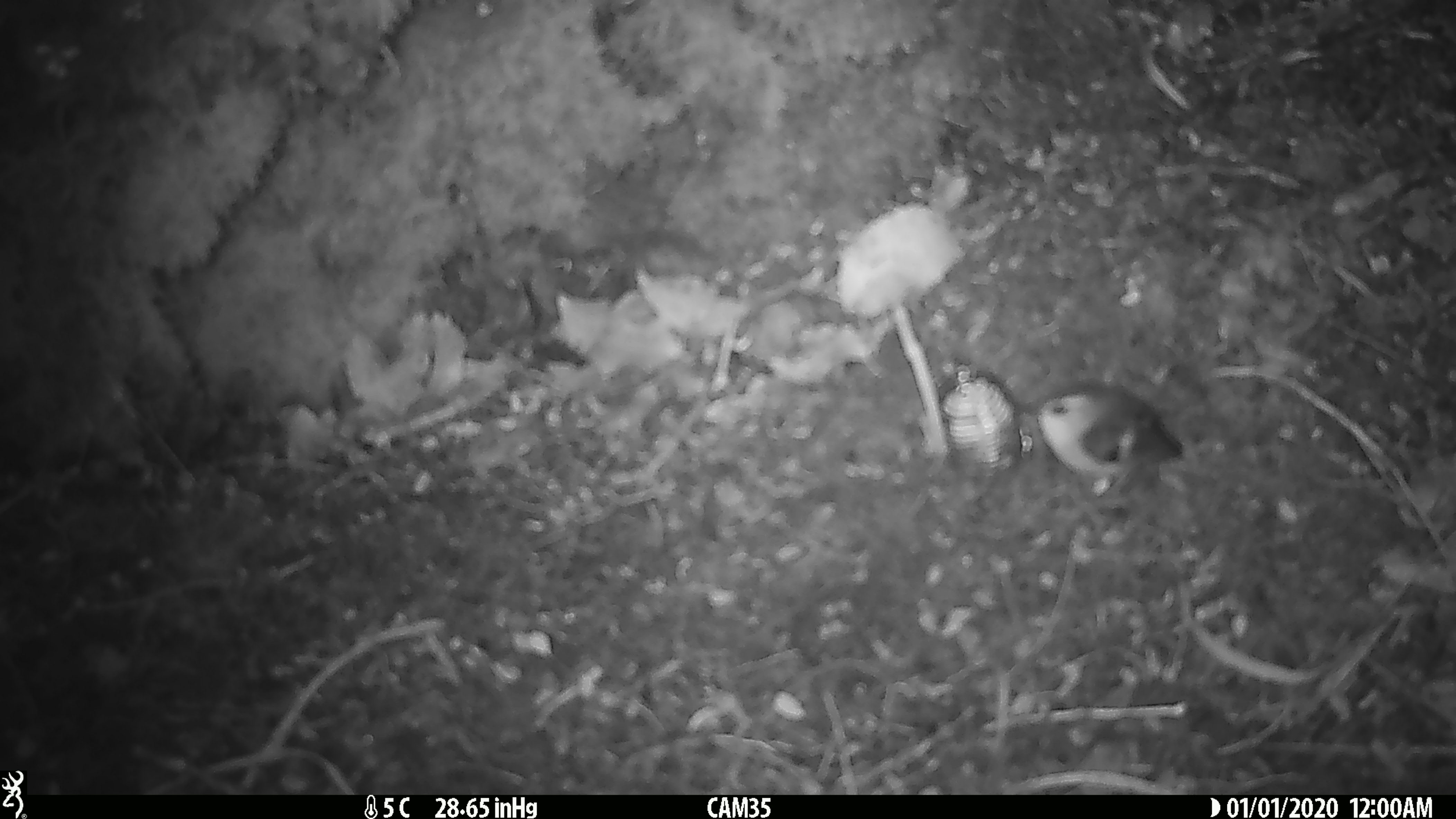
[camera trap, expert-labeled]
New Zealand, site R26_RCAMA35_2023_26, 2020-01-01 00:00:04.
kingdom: Animalia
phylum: Chordata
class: Aves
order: Passeriformes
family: Acanthisittidae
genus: Acanthisitta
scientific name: Acanthisitta chloris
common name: rifleman